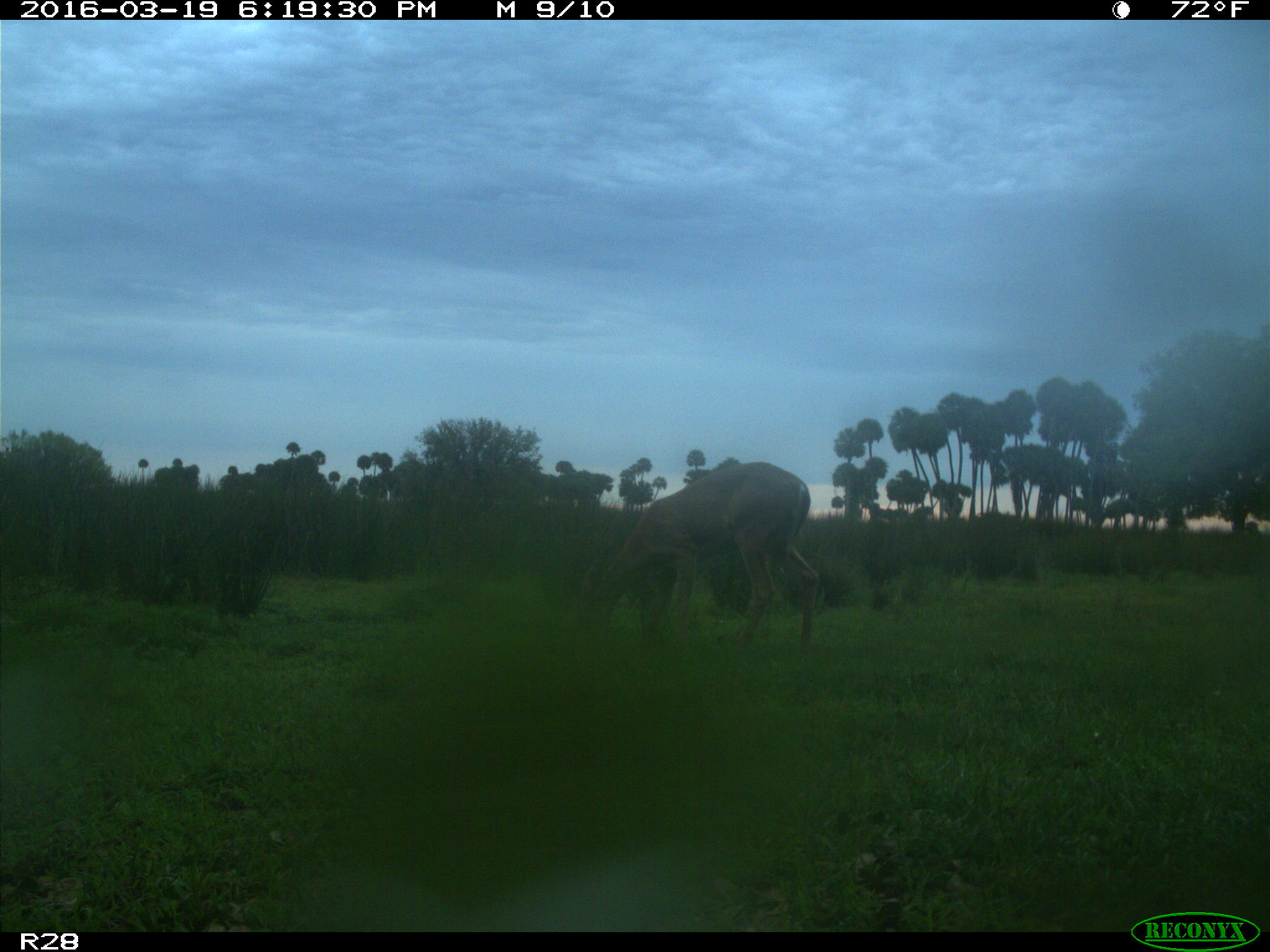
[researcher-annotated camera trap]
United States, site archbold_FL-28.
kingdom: Animalia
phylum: Chordata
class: Mammalia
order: Artiodactyla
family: Bovidae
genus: Bos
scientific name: Bos taurus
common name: domestic cow